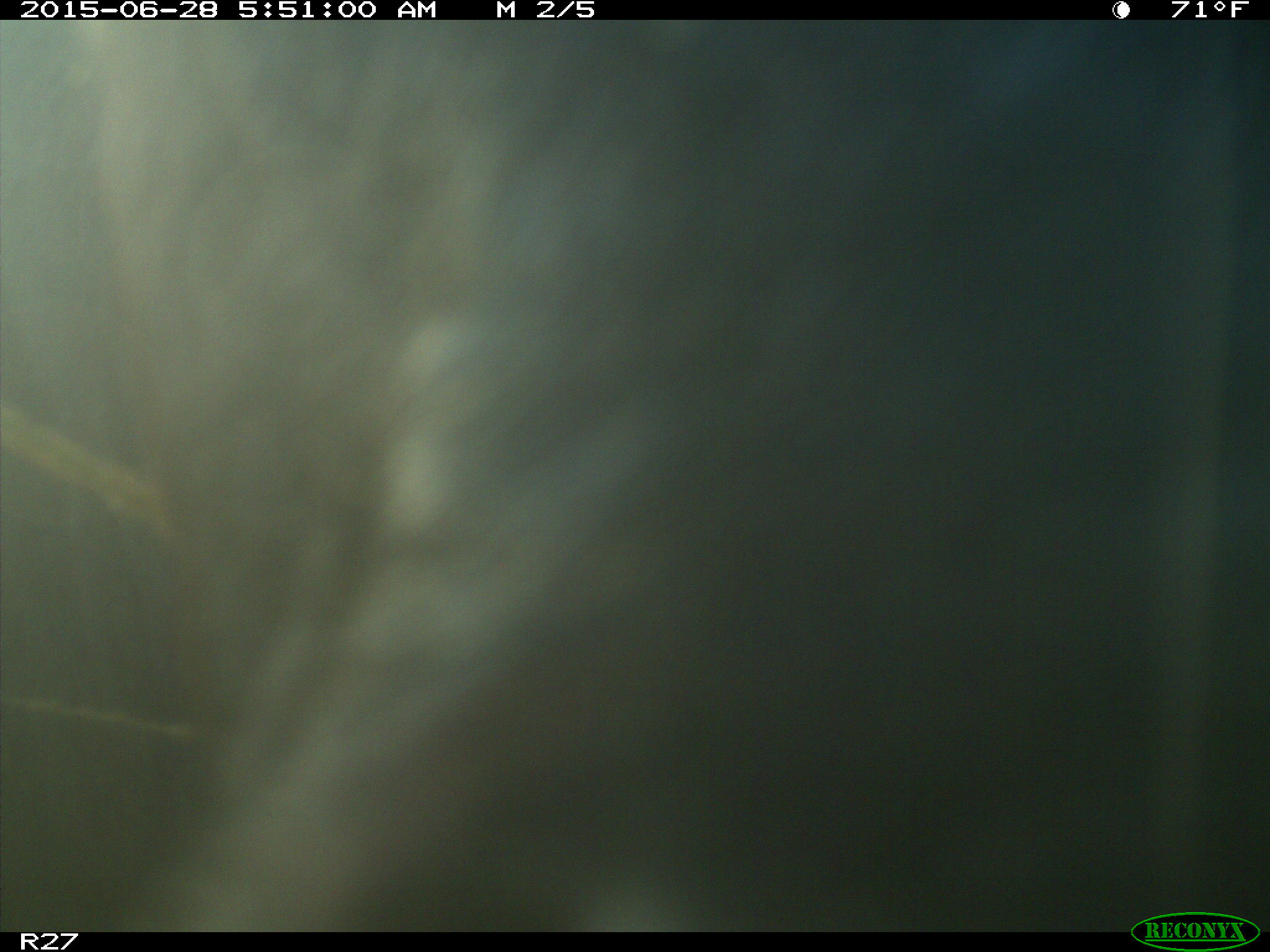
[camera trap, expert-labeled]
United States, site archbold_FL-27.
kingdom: Animalia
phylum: Chordata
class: Mammalia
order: Artiodactyla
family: Bovidae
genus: Bos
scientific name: Bos taurus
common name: domestic cow